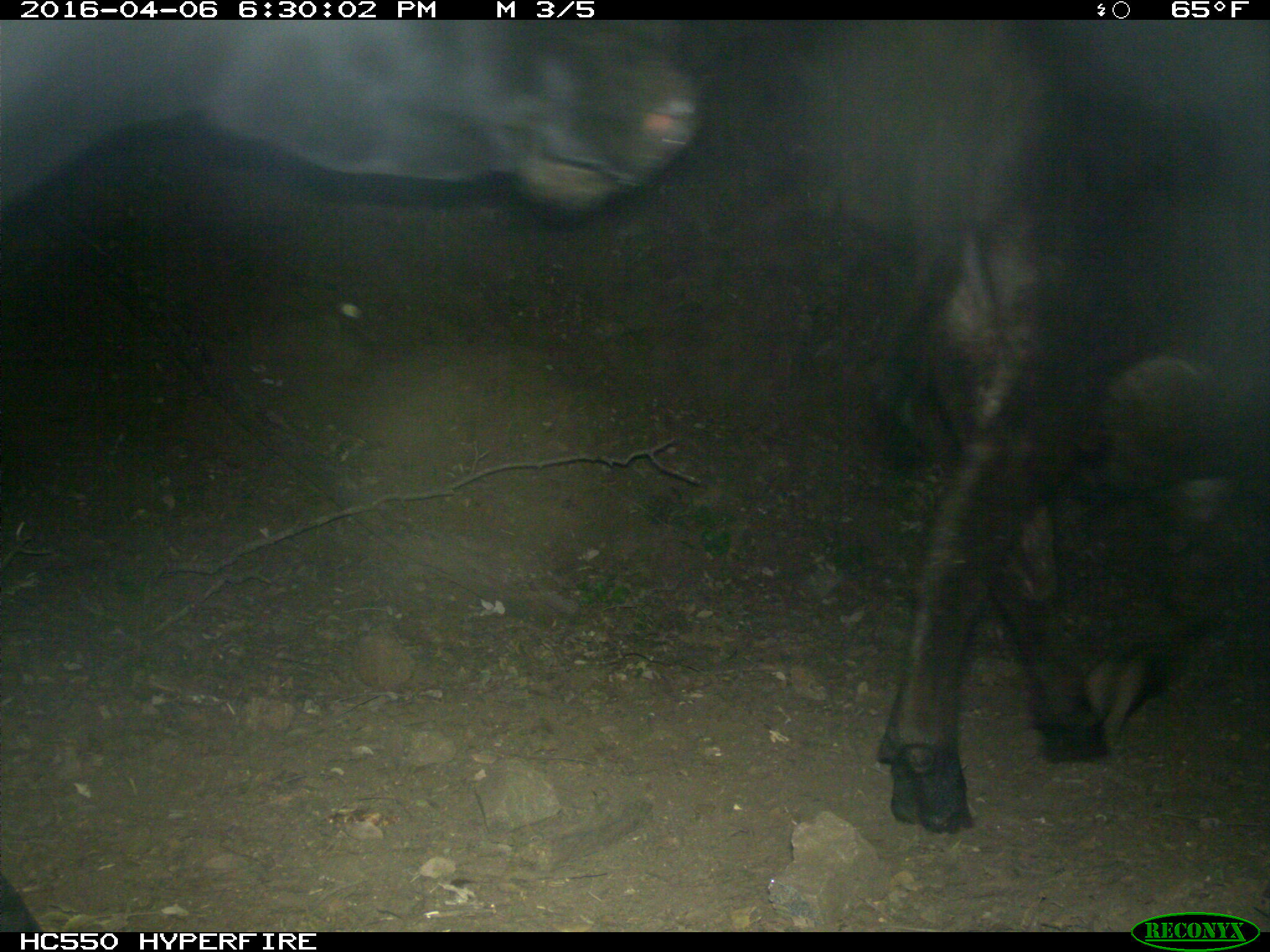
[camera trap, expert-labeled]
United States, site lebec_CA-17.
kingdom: Animalia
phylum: Chordata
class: Mammalia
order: Artiodactyla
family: Bovidae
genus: Bos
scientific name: Bos taurus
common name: domestic cow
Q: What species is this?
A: Bos taurus (domestic cow).